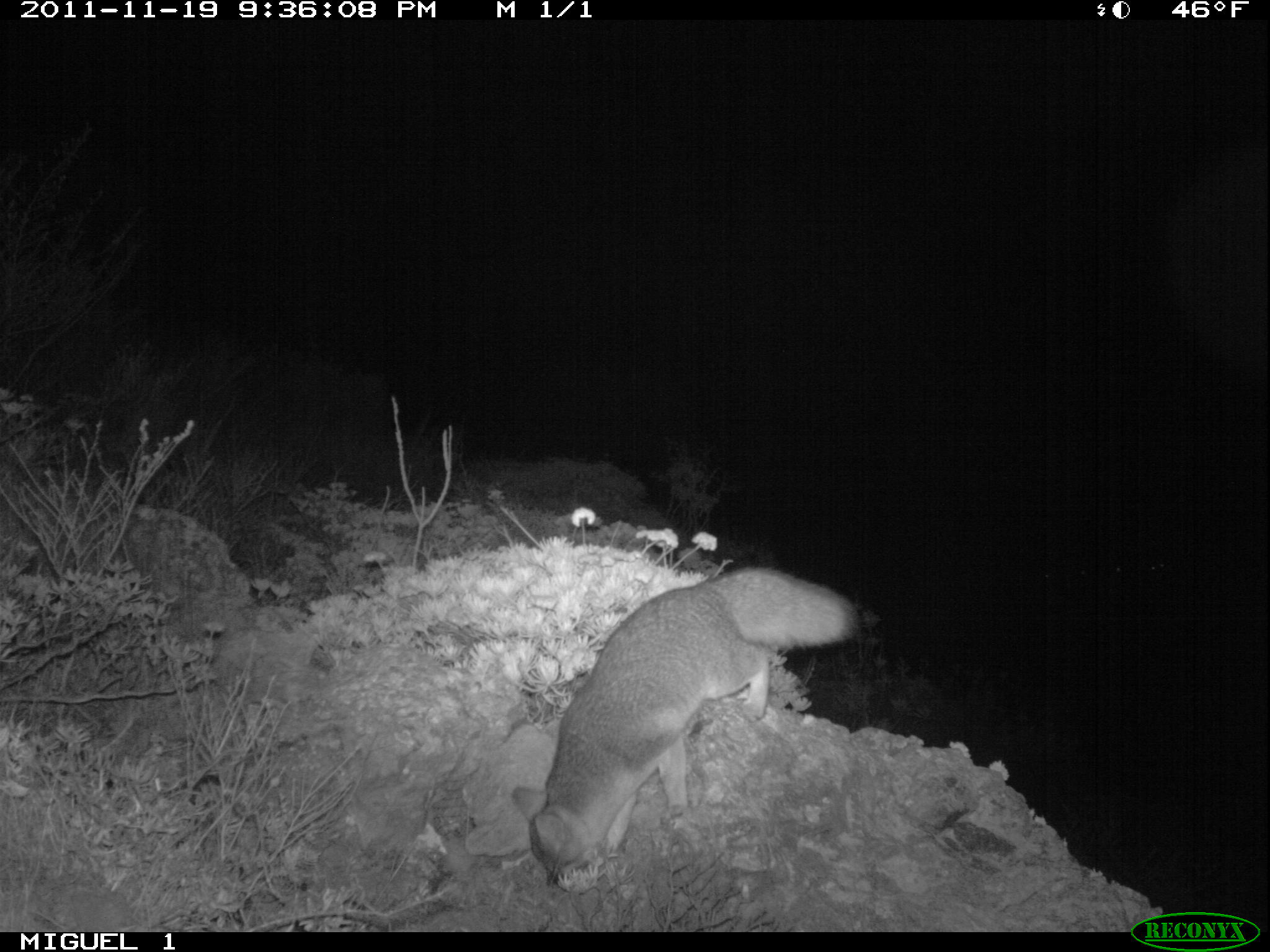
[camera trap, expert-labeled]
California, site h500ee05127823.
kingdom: Animalia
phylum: Chordata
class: Mammalia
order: Carnivora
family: Canidae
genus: Urocyon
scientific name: Urocyon littoralis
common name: island fox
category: fox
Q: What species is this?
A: Fox (island fox) (Urocyon littoralis).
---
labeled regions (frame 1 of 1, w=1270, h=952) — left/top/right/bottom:
fox: 511/563/862/888